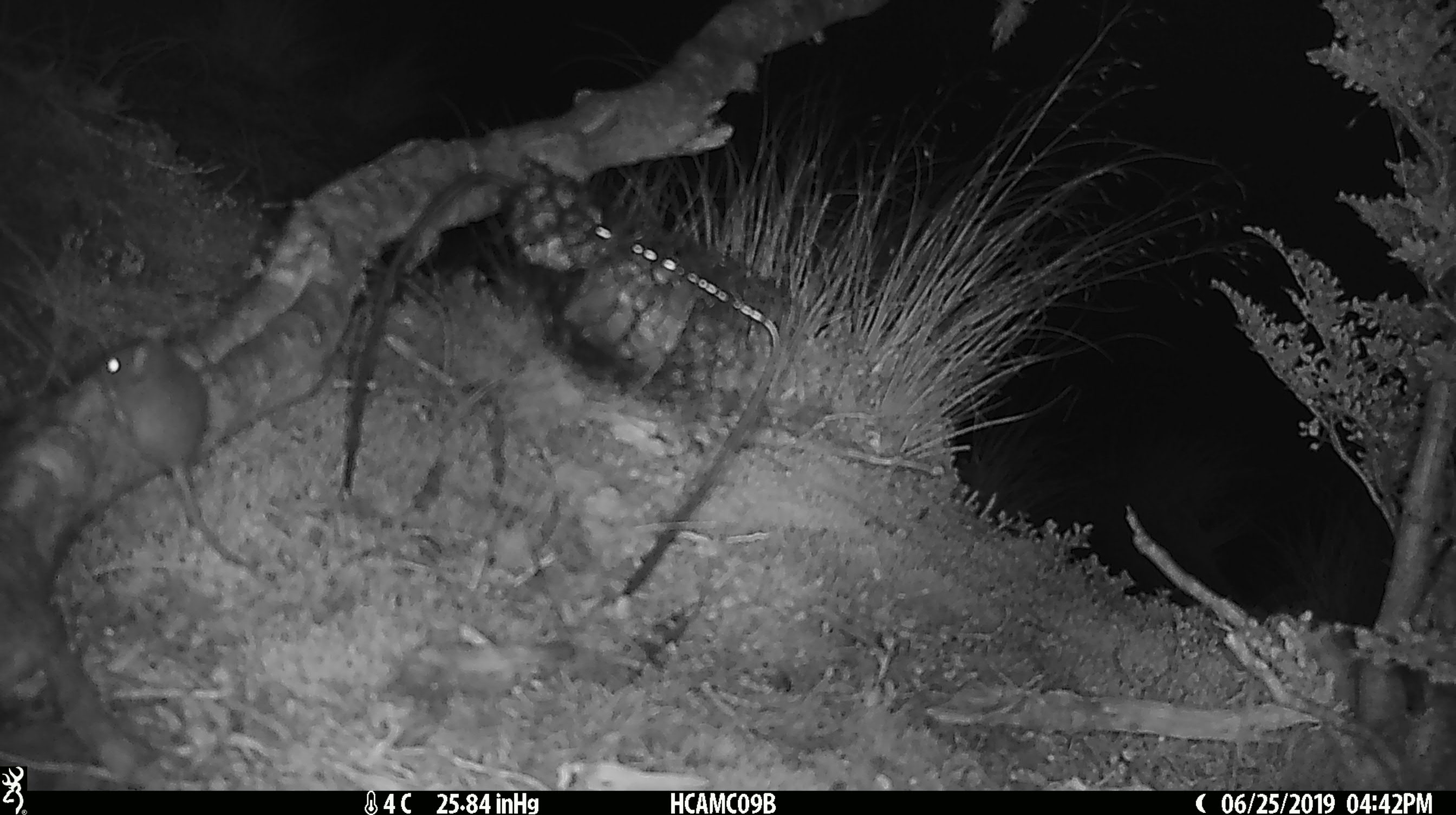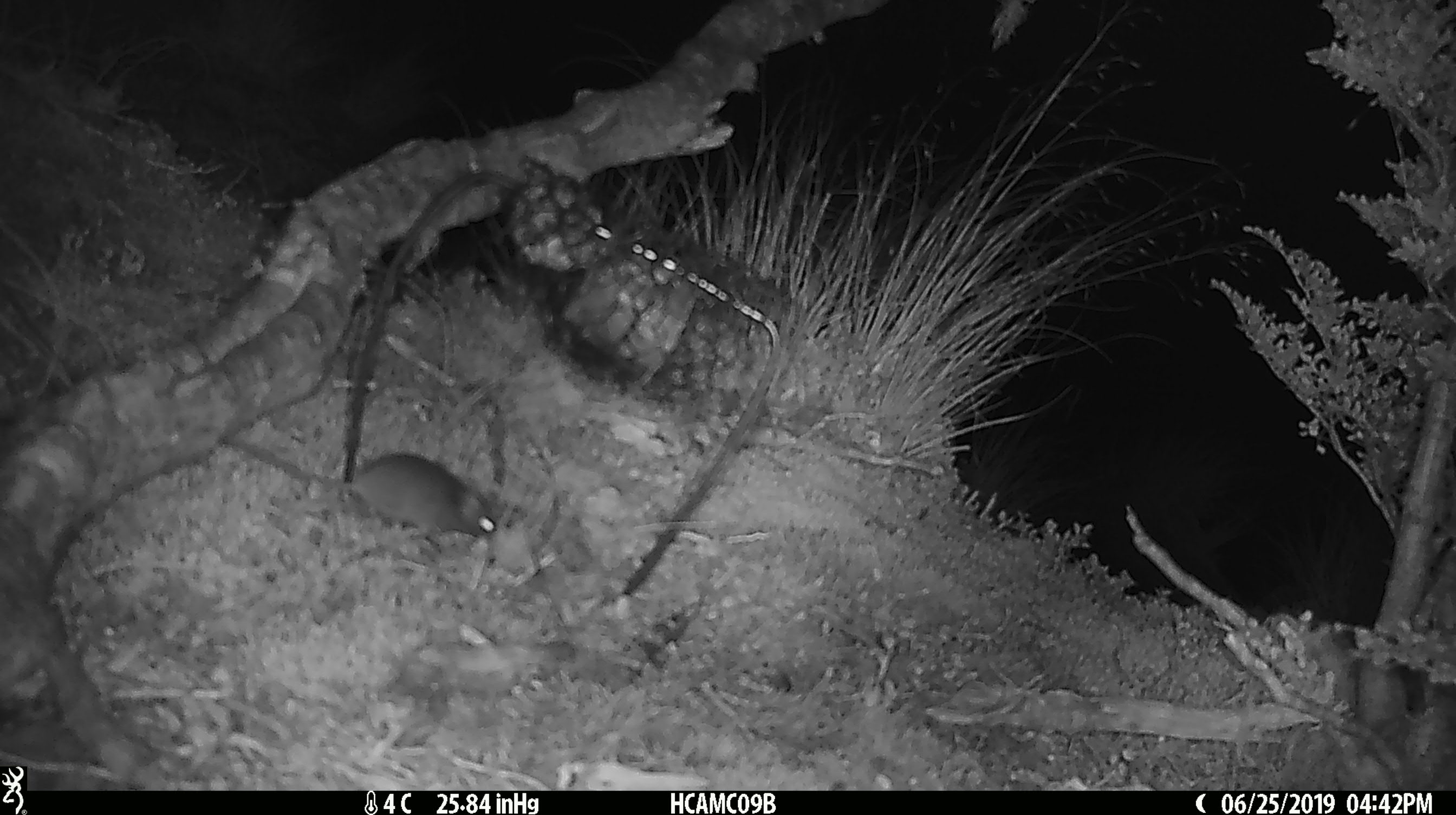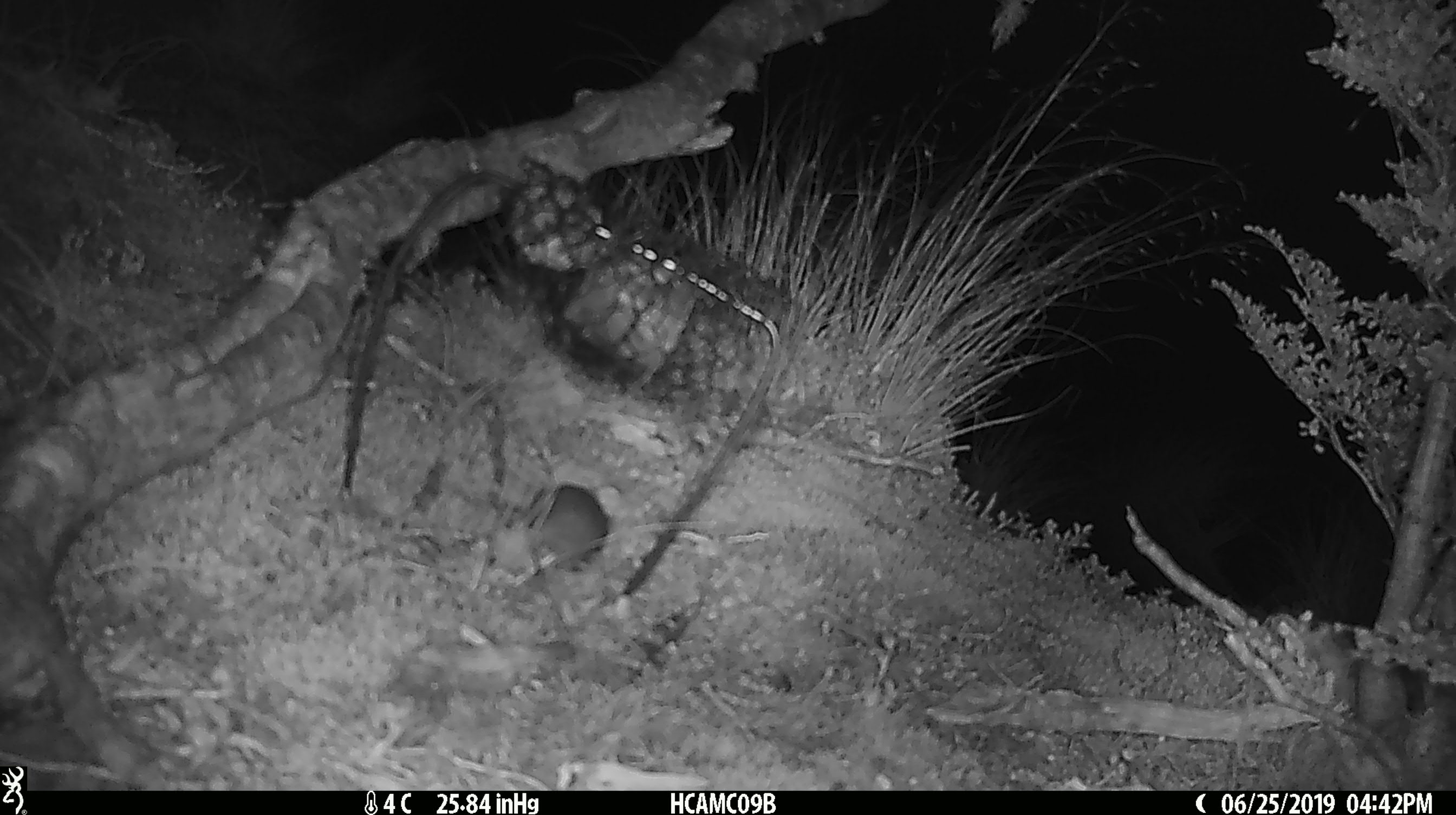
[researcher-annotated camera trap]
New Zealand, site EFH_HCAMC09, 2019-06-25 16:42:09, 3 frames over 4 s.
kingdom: Animalia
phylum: Chordata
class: Mammalia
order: Rodentia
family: Muridae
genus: Mus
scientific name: Mus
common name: mouse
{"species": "mouse (Mus)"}